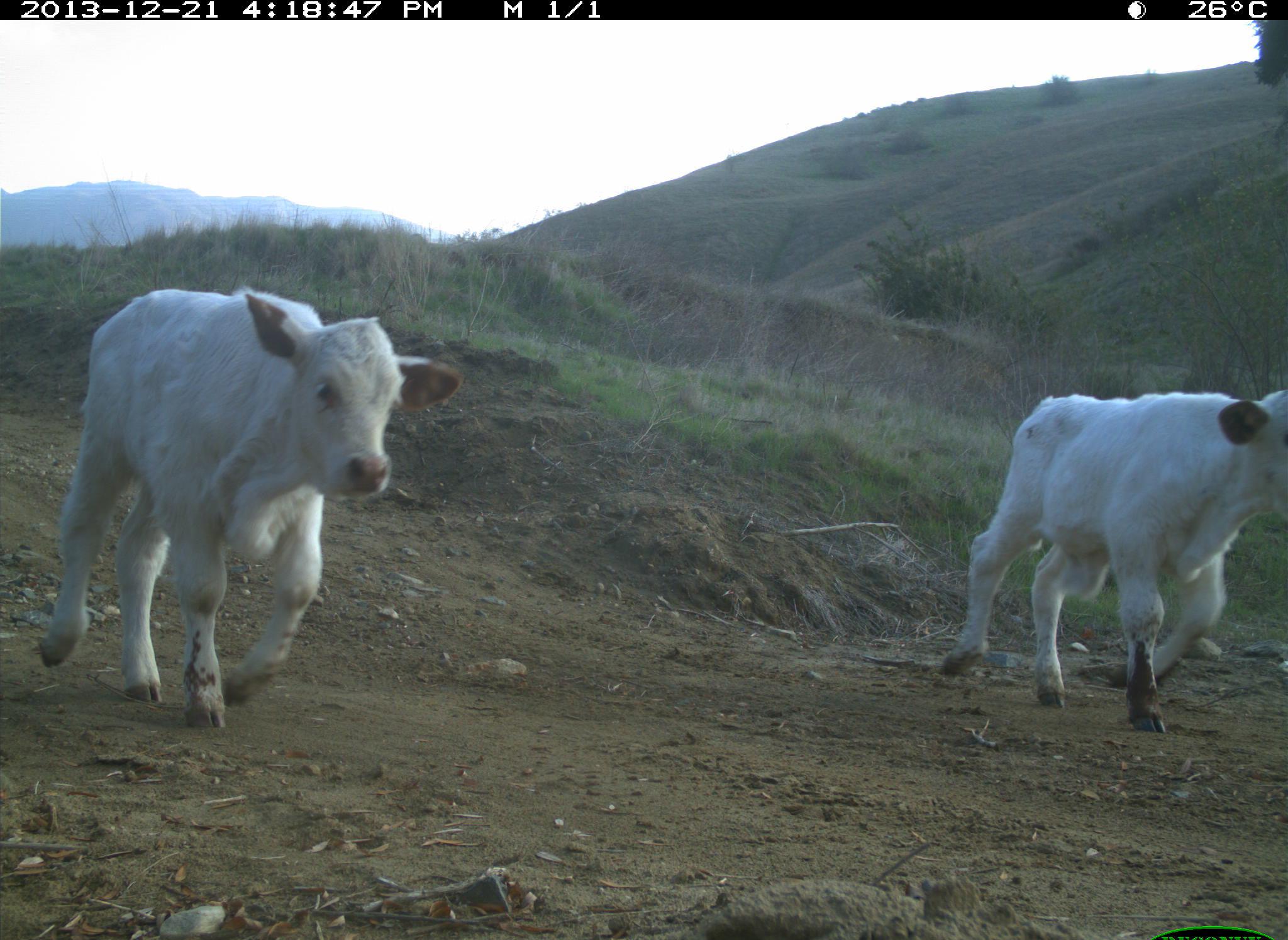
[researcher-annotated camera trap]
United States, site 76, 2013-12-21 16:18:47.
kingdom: Animalia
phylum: Chordata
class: Mammalia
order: Artiodactyla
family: Bovidae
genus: Bos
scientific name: Bos taurus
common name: cow